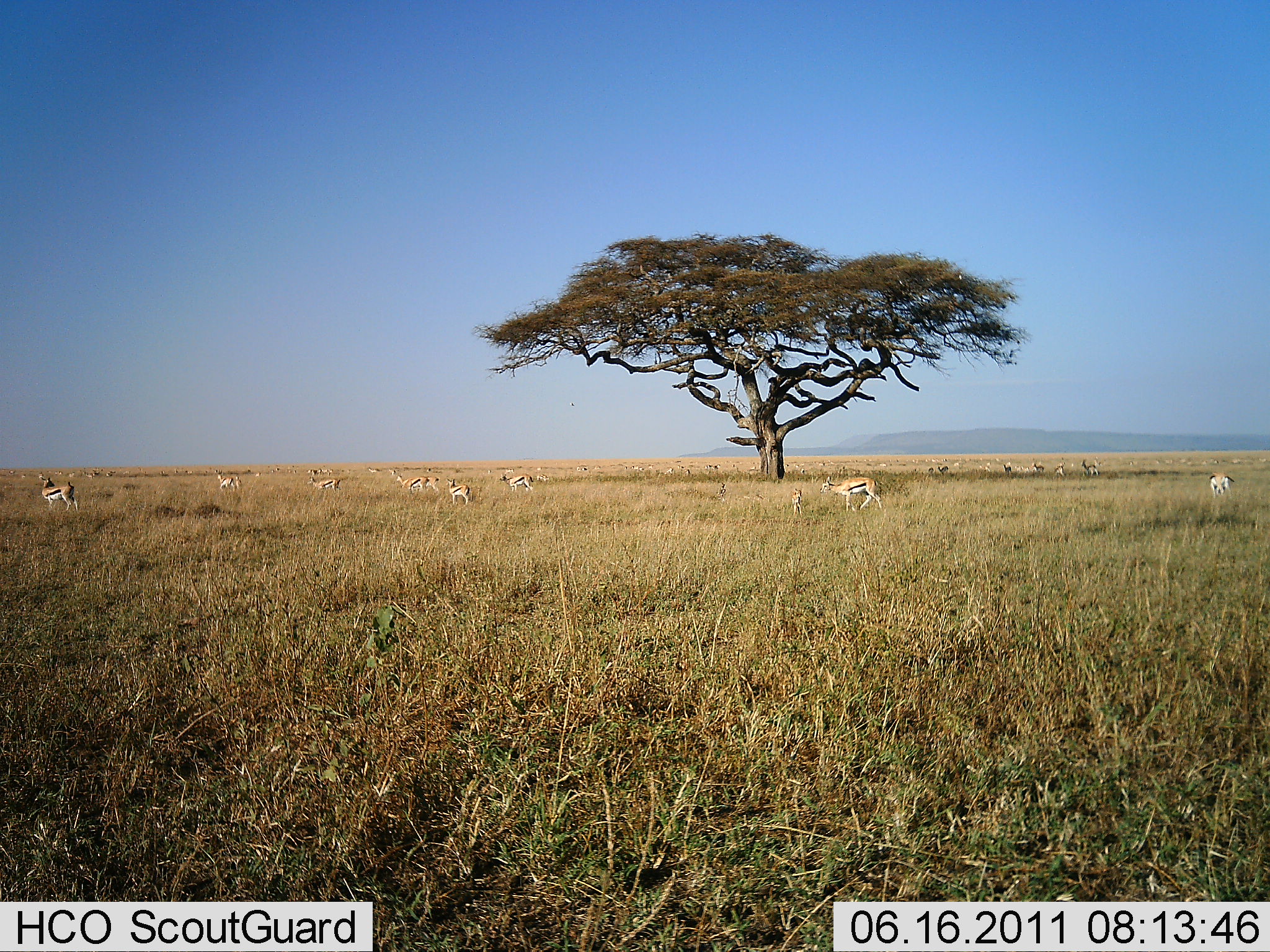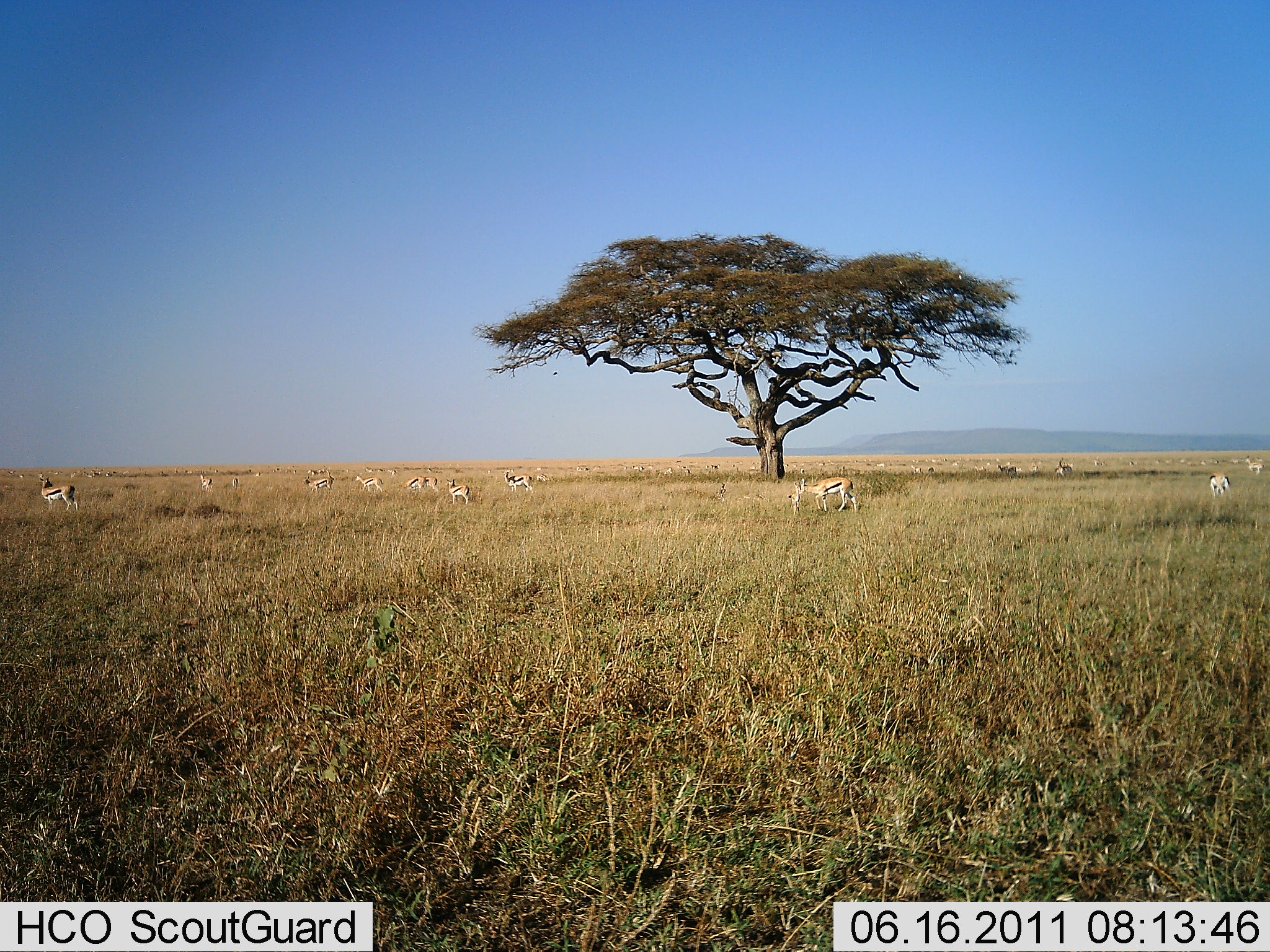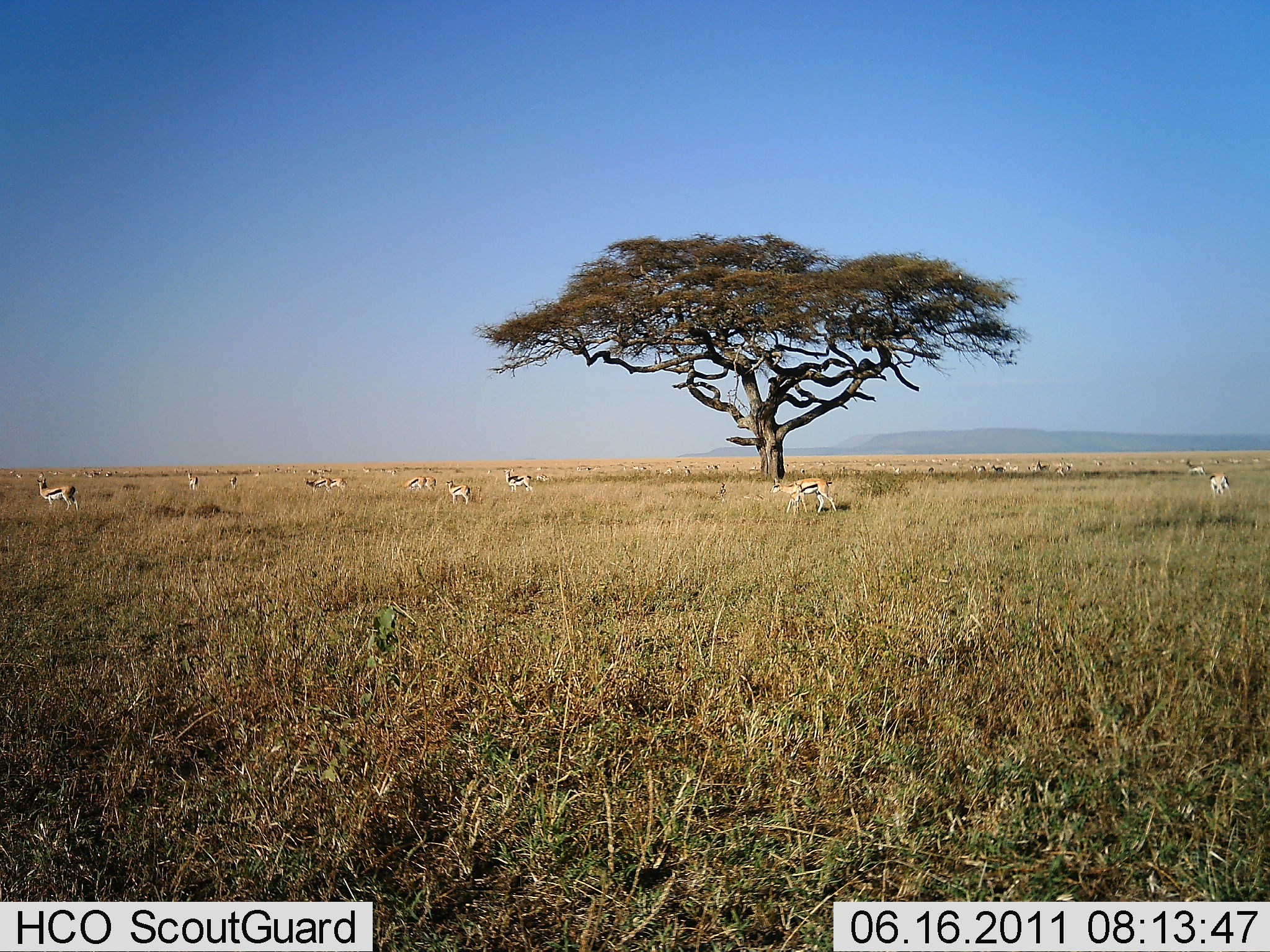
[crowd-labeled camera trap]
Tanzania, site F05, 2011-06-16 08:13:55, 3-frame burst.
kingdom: Animalia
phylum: Chordata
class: Mammalia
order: Artiodactyla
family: Bovidae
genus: Eudorcas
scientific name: Eudorcas thomsonii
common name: thomson's gazelle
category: gazellethomsons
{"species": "gazellethomsons (thomson's gazelle) (Eudorcas thomsonii)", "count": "11-50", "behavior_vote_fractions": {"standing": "25%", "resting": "0%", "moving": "67%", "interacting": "0%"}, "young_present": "0%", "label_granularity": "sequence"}